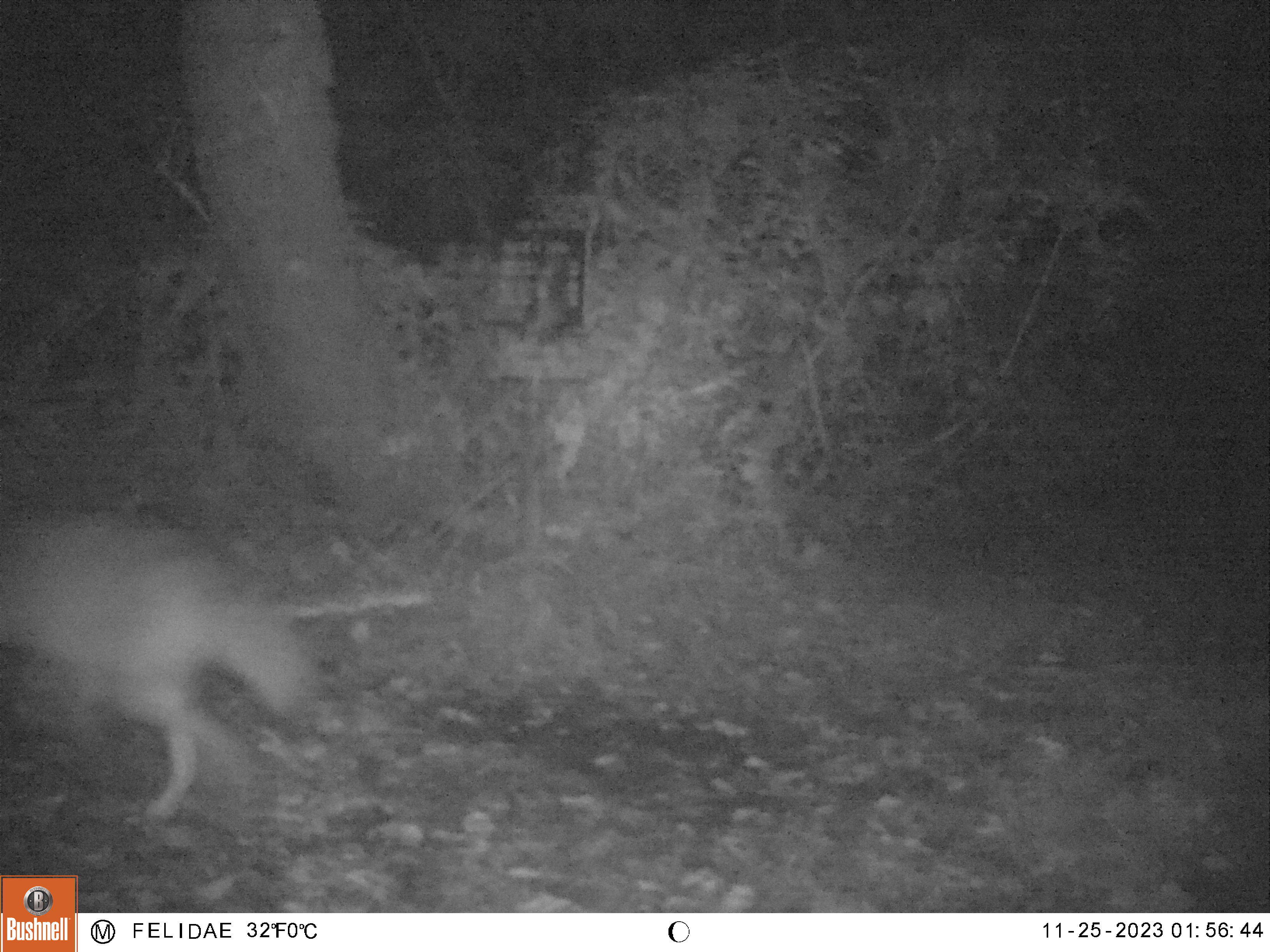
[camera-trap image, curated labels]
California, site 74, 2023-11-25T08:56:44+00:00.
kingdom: Animalia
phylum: Chordata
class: Mammalia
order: Carnivora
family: Canidae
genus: Canis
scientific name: Canis latrans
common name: coyote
Coyote (Canis latrans).